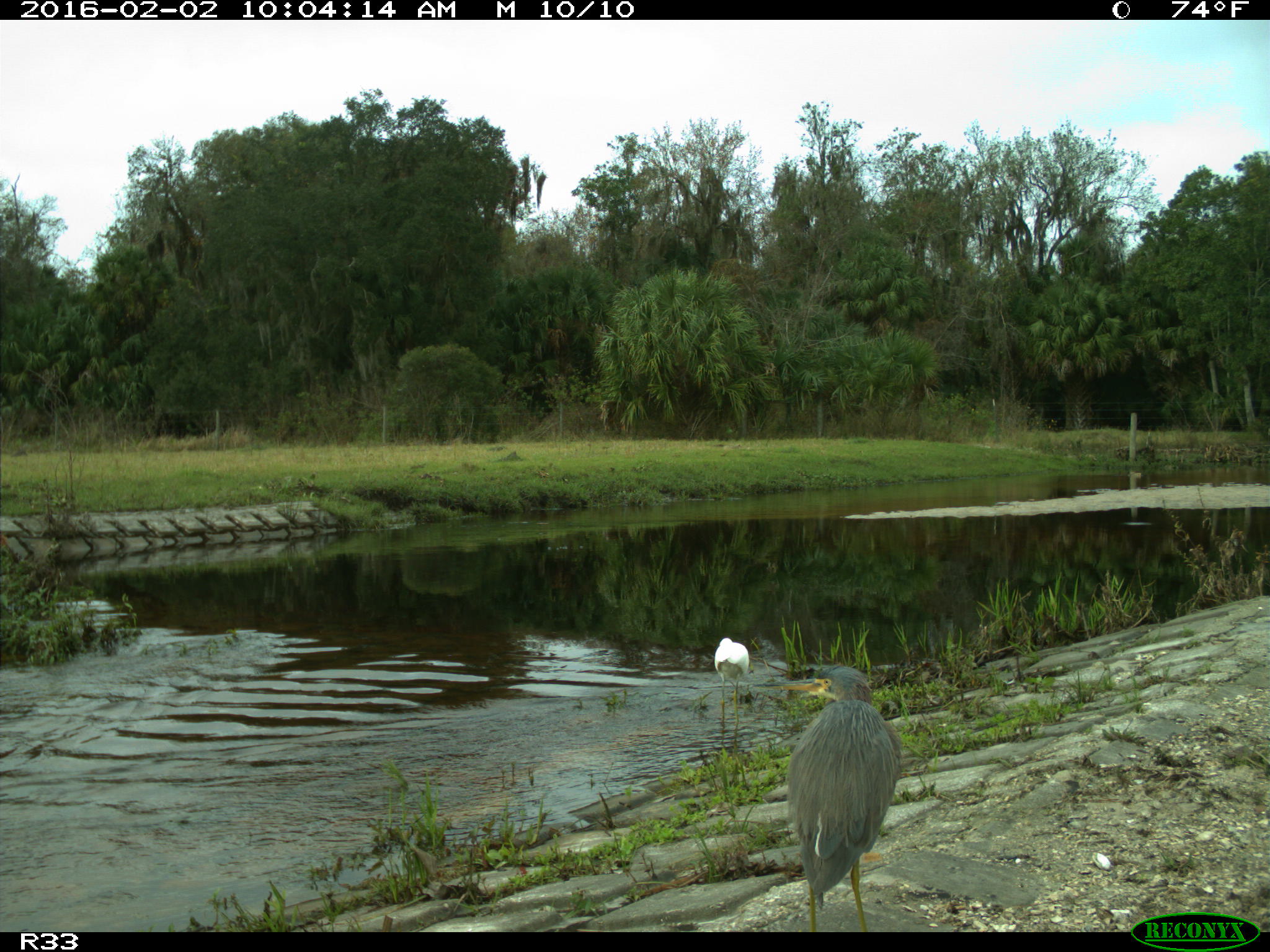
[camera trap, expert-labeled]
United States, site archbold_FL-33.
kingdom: Animalia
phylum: Chordata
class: Aves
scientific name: Aves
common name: birds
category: unidentified bird